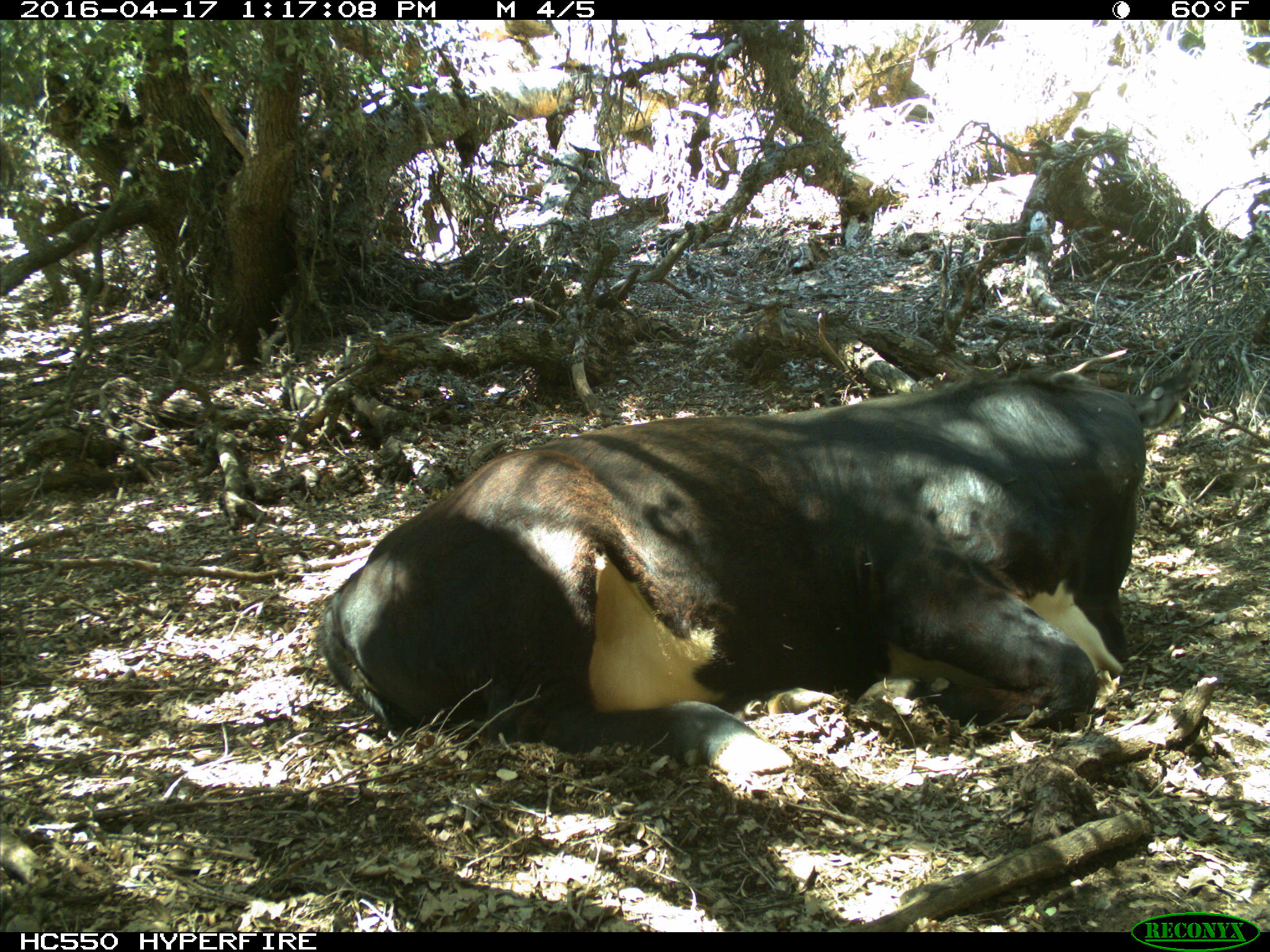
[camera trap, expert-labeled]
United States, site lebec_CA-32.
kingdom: Animalia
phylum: Chordata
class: Mammalia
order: Artiodactyla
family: Bovidae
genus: Bos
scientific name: Bos taurus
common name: domestic cow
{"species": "Bos taurus (domestic cow)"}